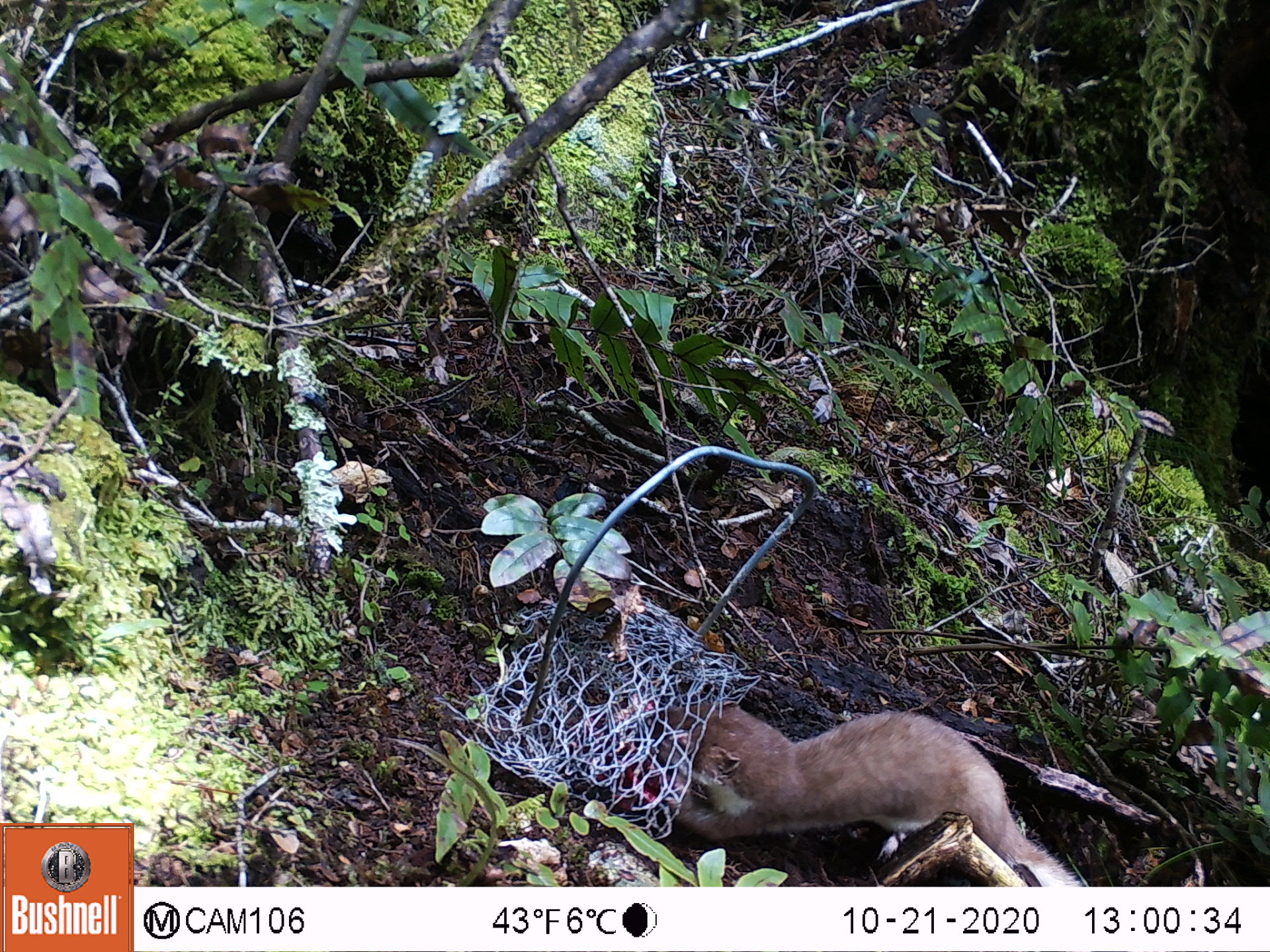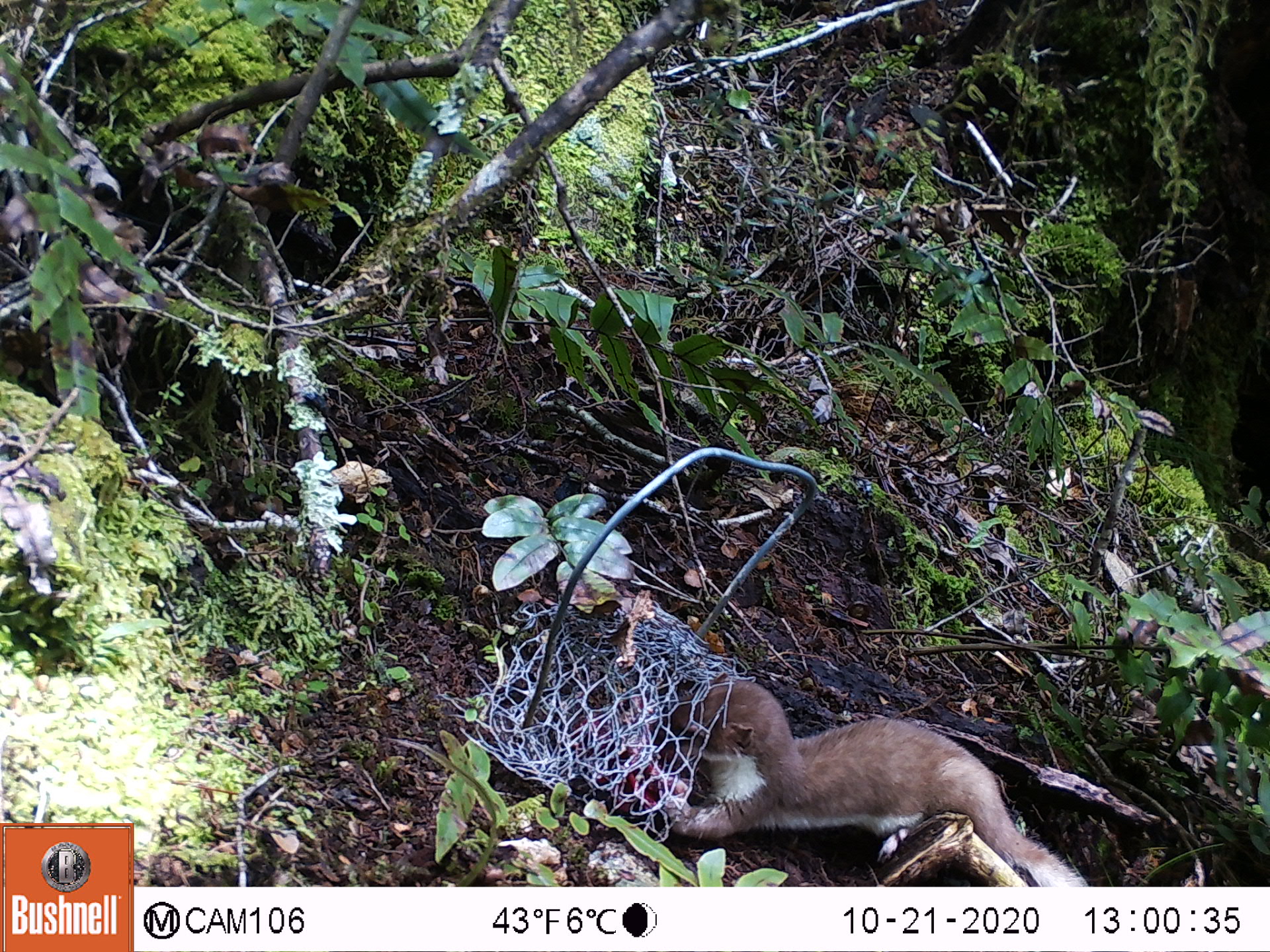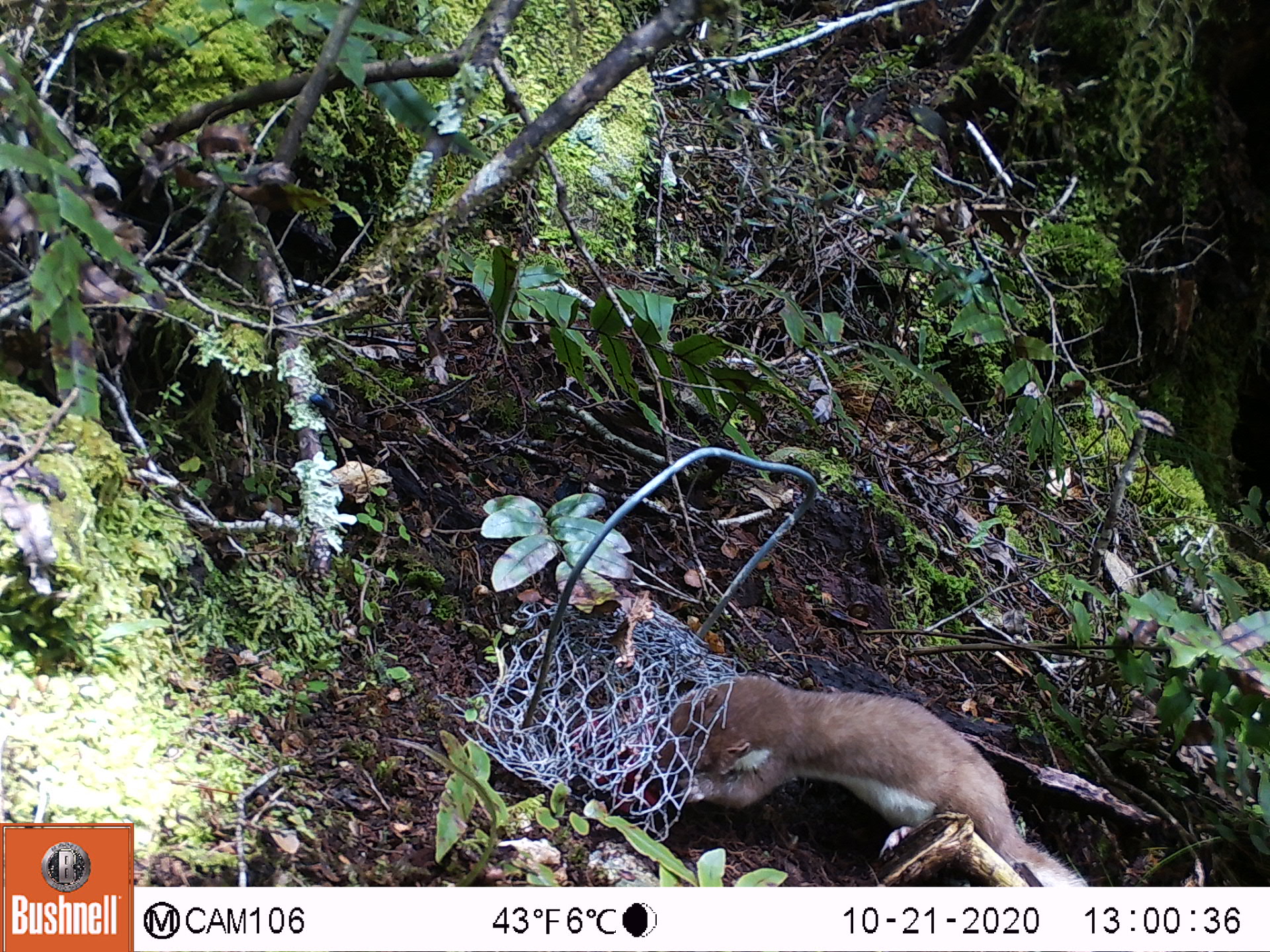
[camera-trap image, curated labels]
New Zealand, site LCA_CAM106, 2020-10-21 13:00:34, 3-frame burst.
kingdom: Animalia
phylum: Chordata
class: Mammalia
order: Carnivora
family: Mustelidae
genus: Mustela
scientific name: Mustela erminea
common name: stoat